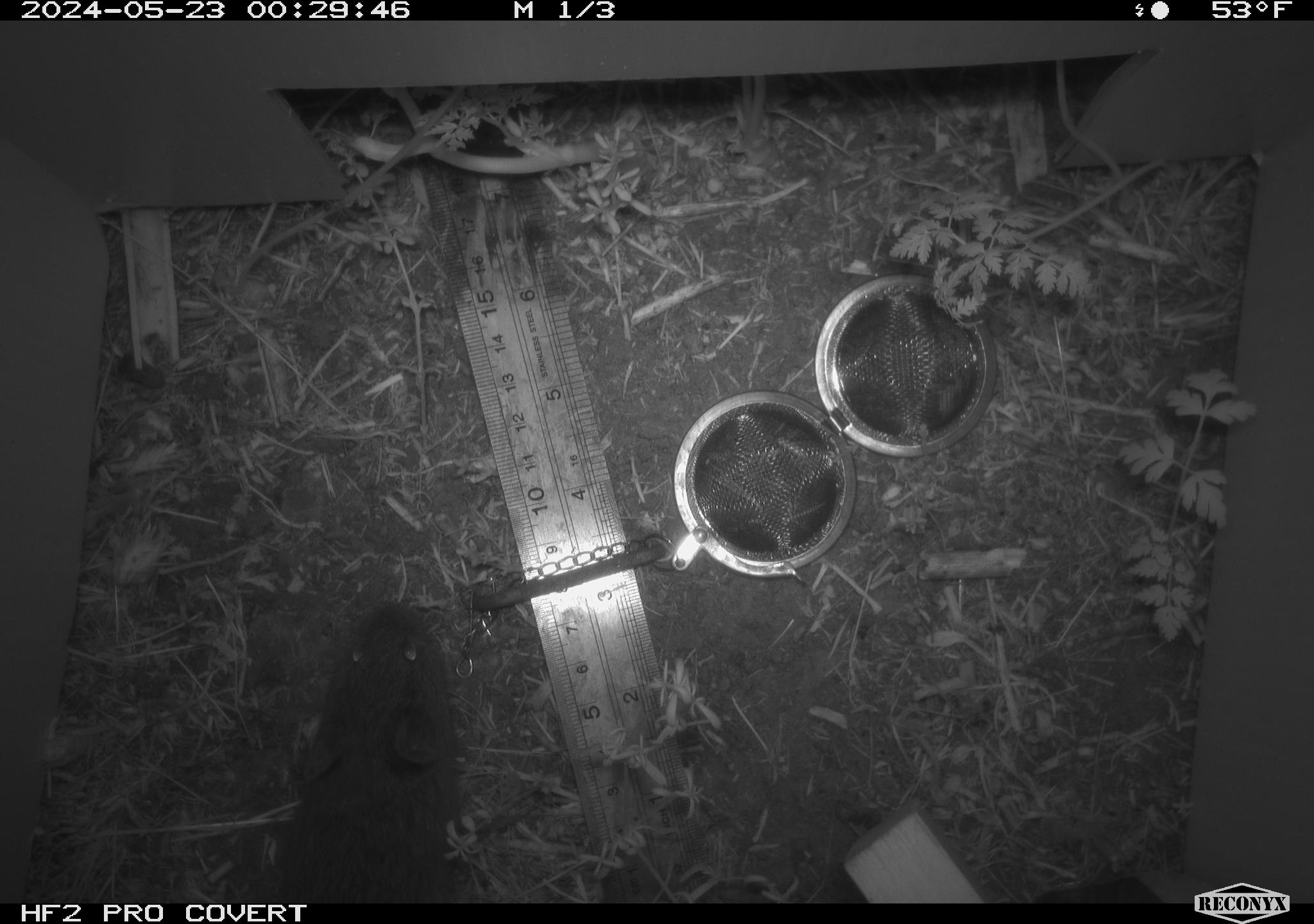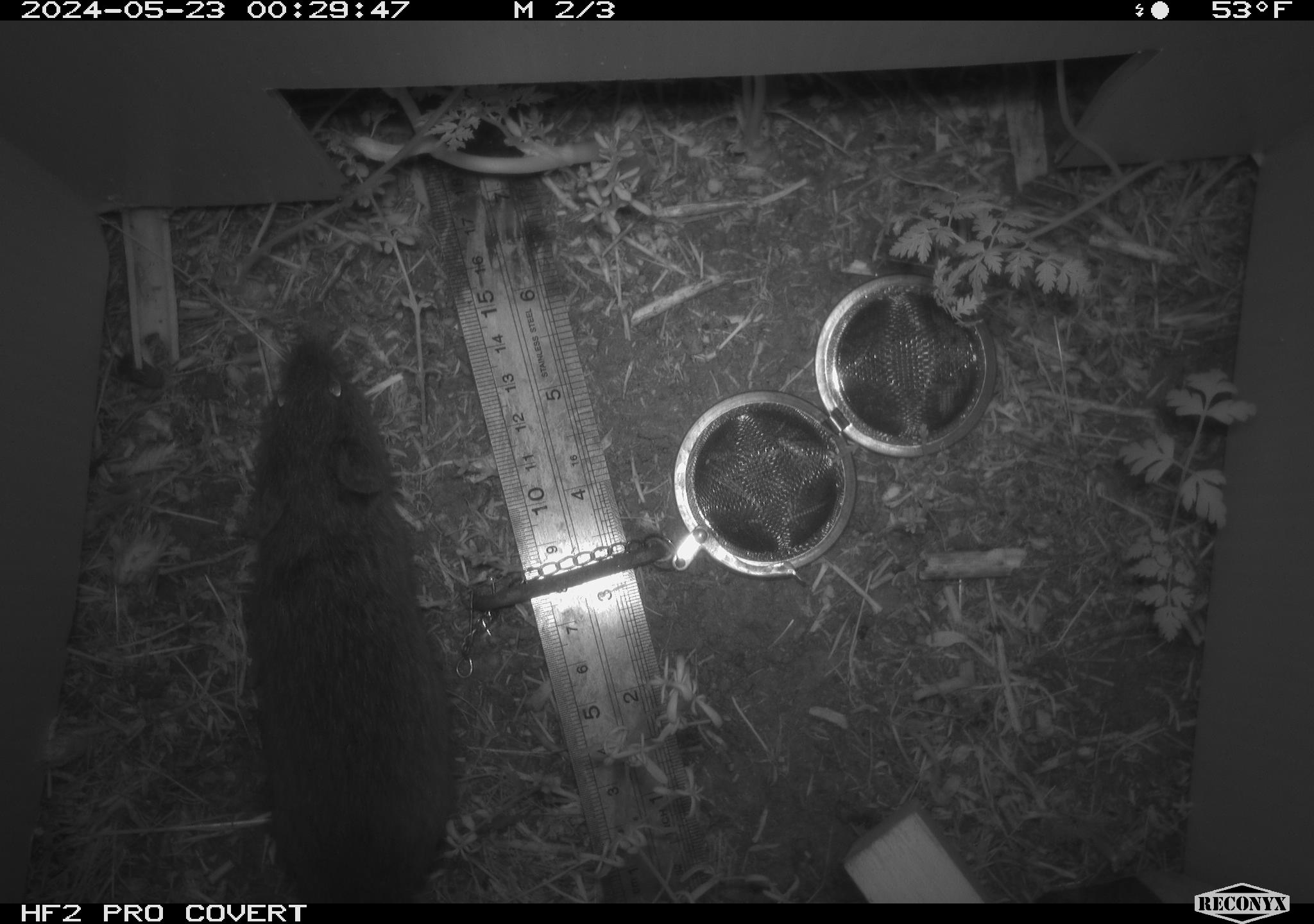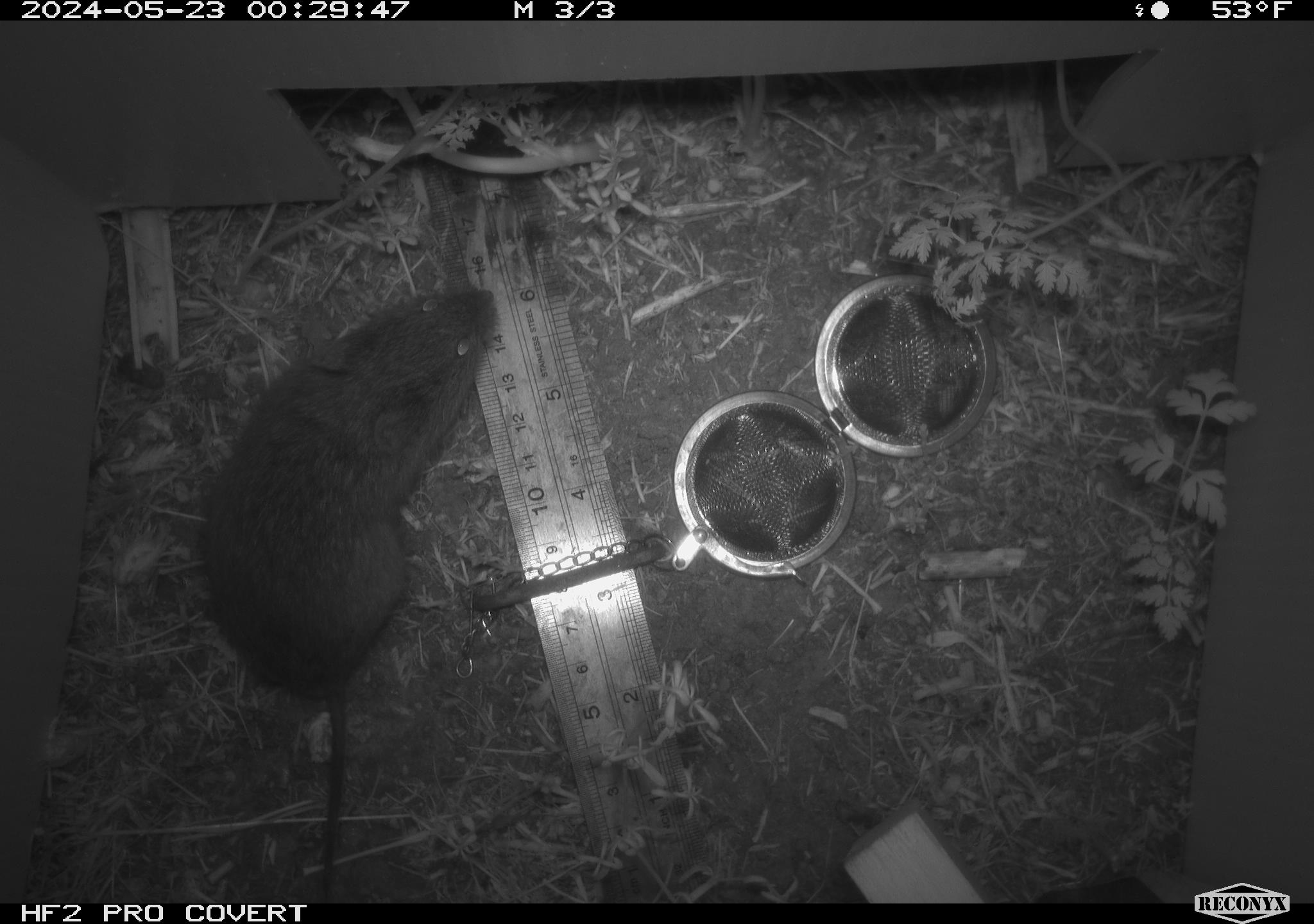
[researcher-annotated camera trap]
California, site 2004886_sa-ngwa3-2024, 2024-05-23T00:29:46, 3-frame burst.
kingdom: Animalia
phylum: Chordata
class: Mammalia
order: Rodentia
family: Cricetidae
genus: Microtus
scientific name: Microtus californicus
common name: california vole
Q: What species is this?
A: California vole (Microtus californicus).